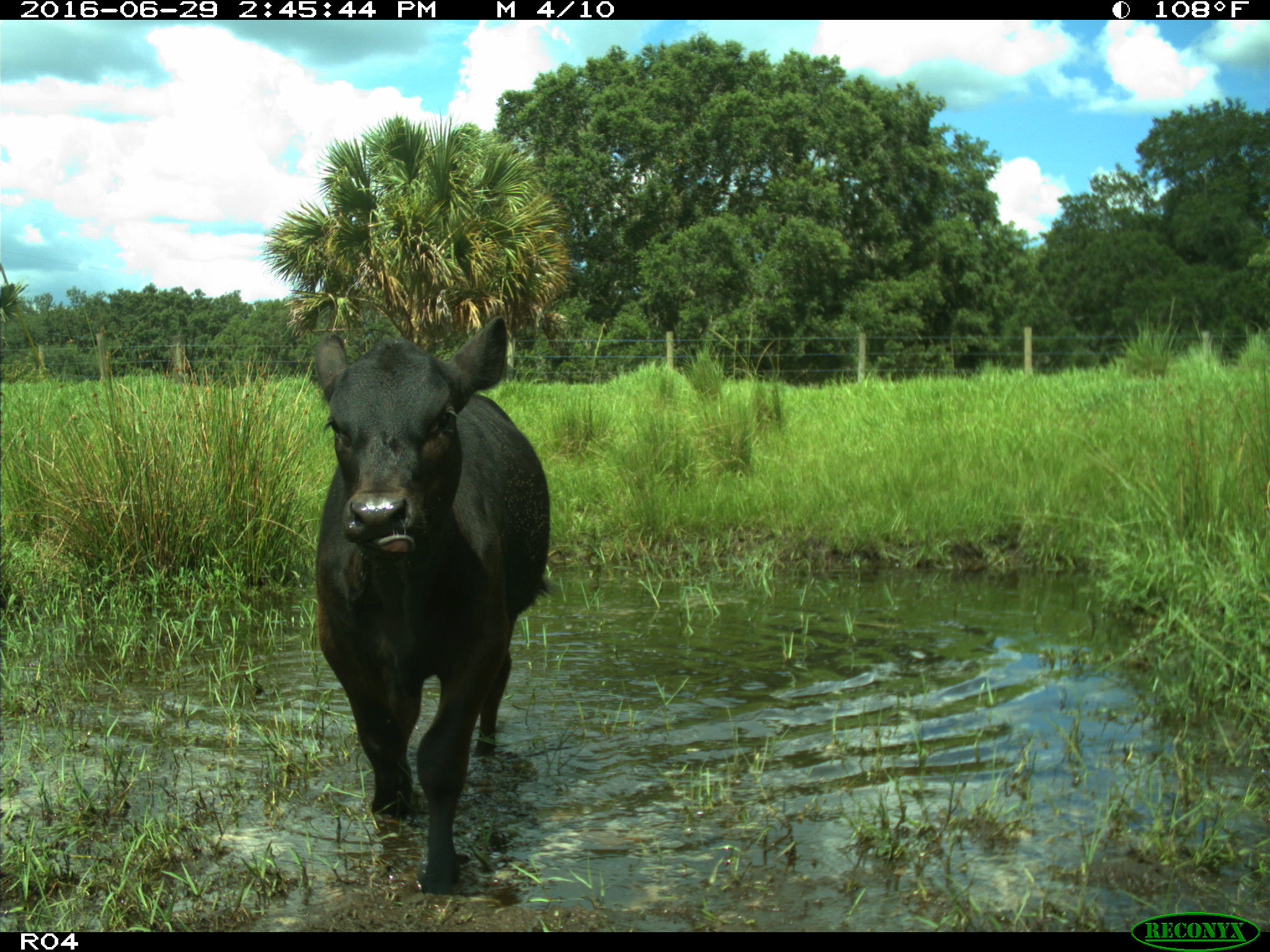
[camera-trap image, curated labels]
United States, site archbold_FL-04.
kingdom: Animalia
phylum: Chordata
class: Mammalia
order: Artiodactyla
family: Bovidae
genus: Bos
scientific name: Bos taurus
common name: domestic cow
Bos taurus (domestic cow).